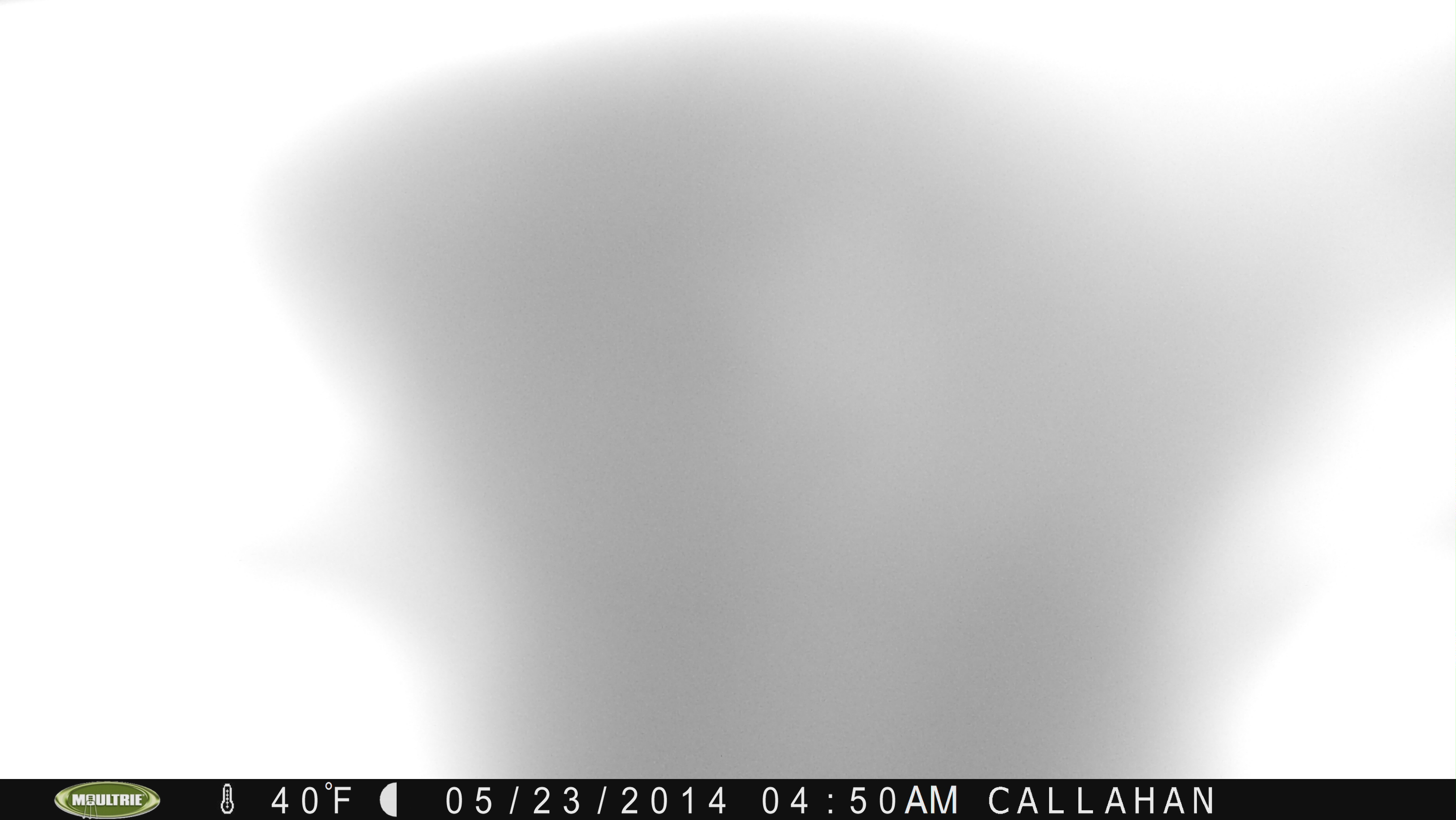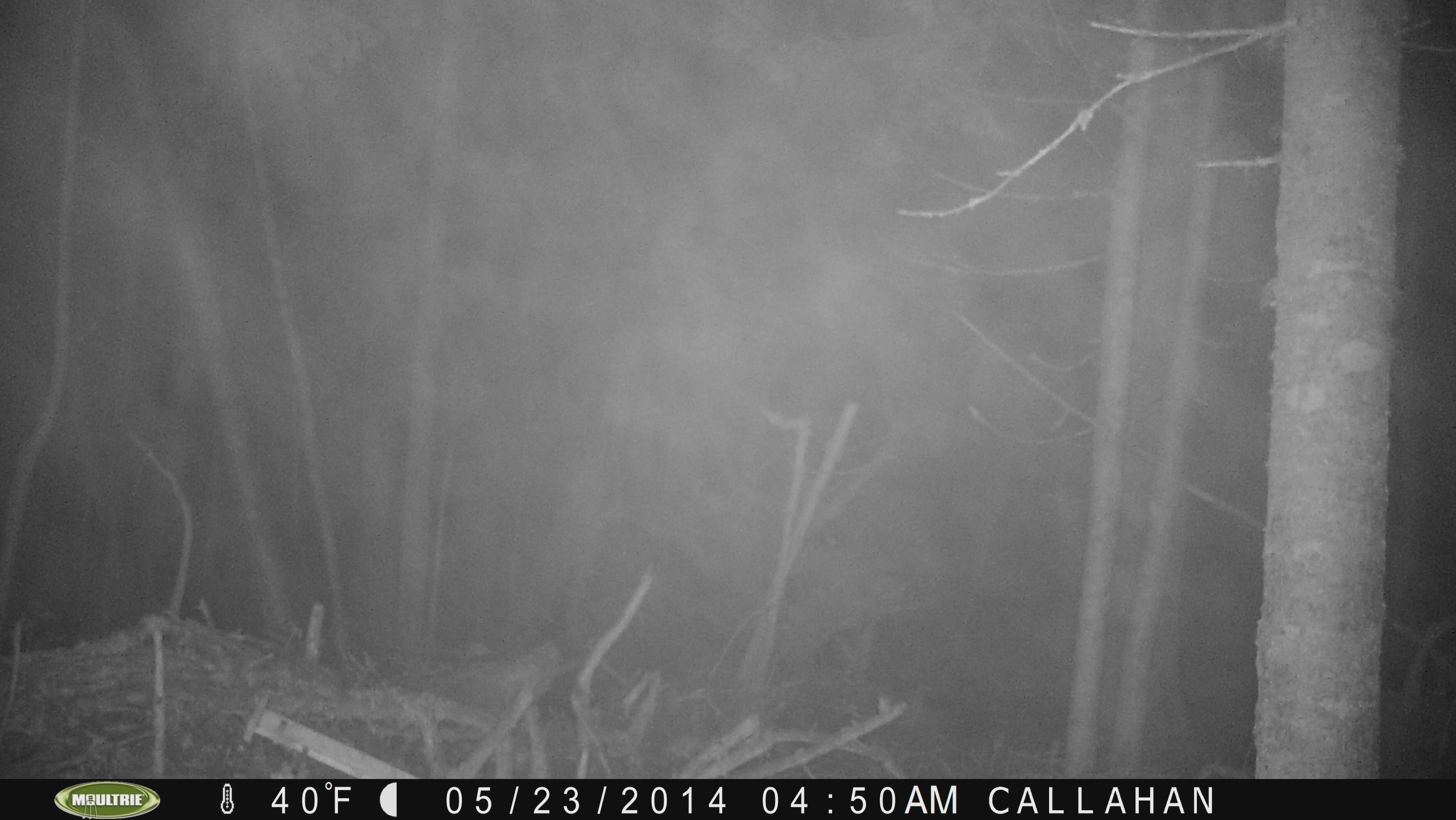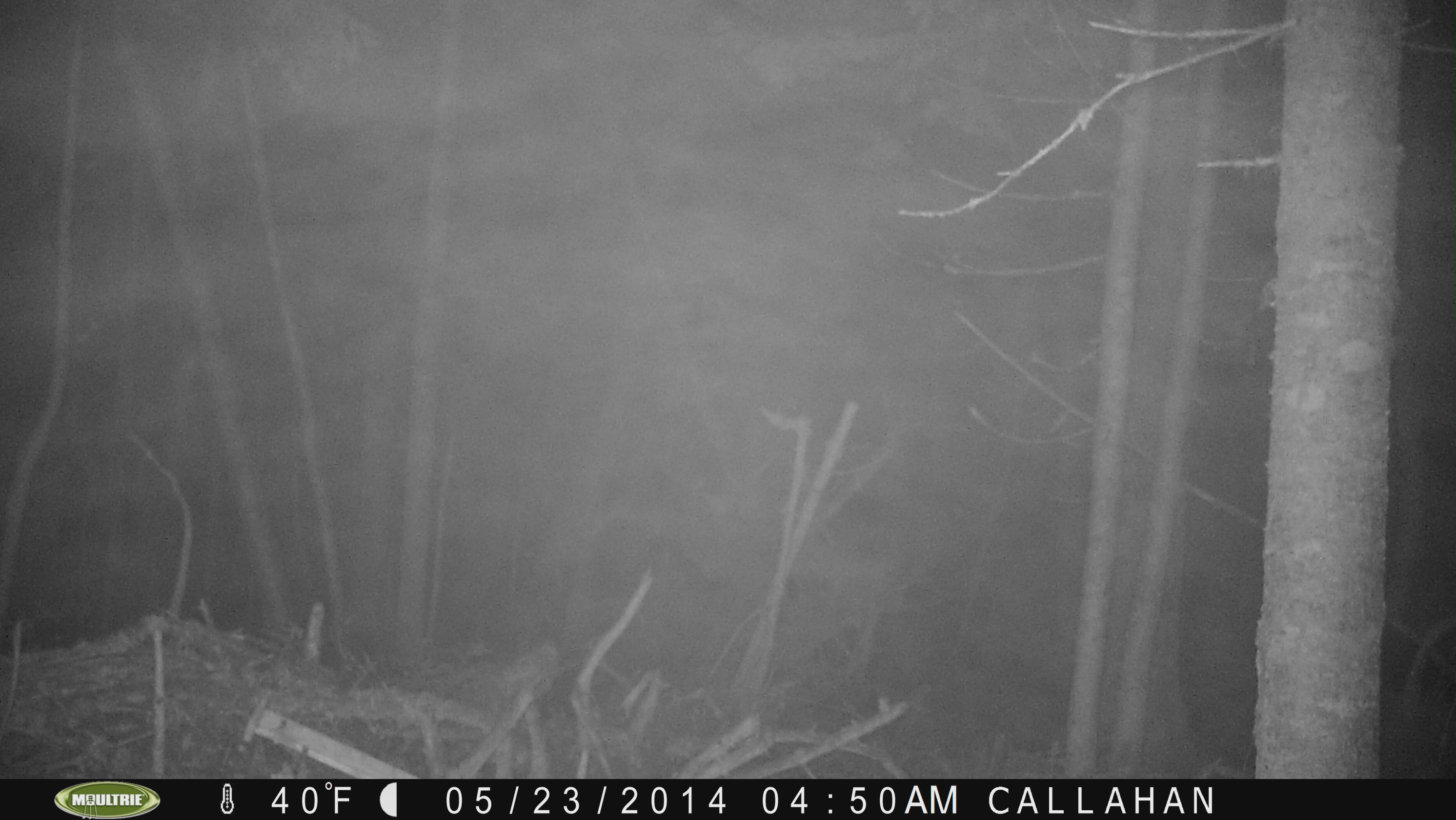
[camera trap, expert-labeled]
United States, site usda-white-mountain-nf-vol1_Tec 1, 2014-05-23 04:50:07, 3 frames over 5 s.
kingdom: Animalia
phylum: Chordata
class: Mammalia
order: Carnivora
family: Ursidae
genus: Ursus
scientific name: Ursus americanus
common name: black bear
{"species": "black bear (Ursus americanus)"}